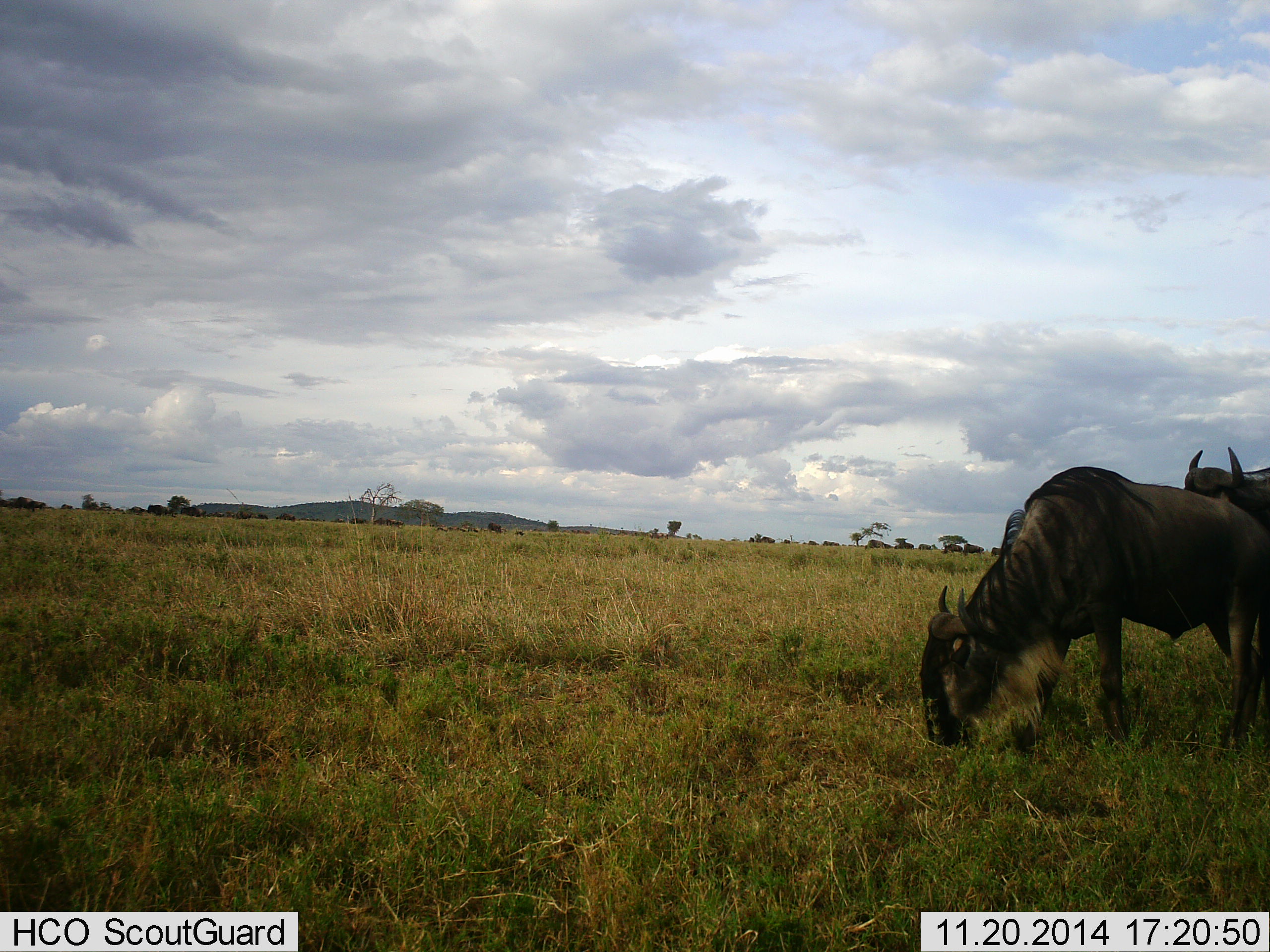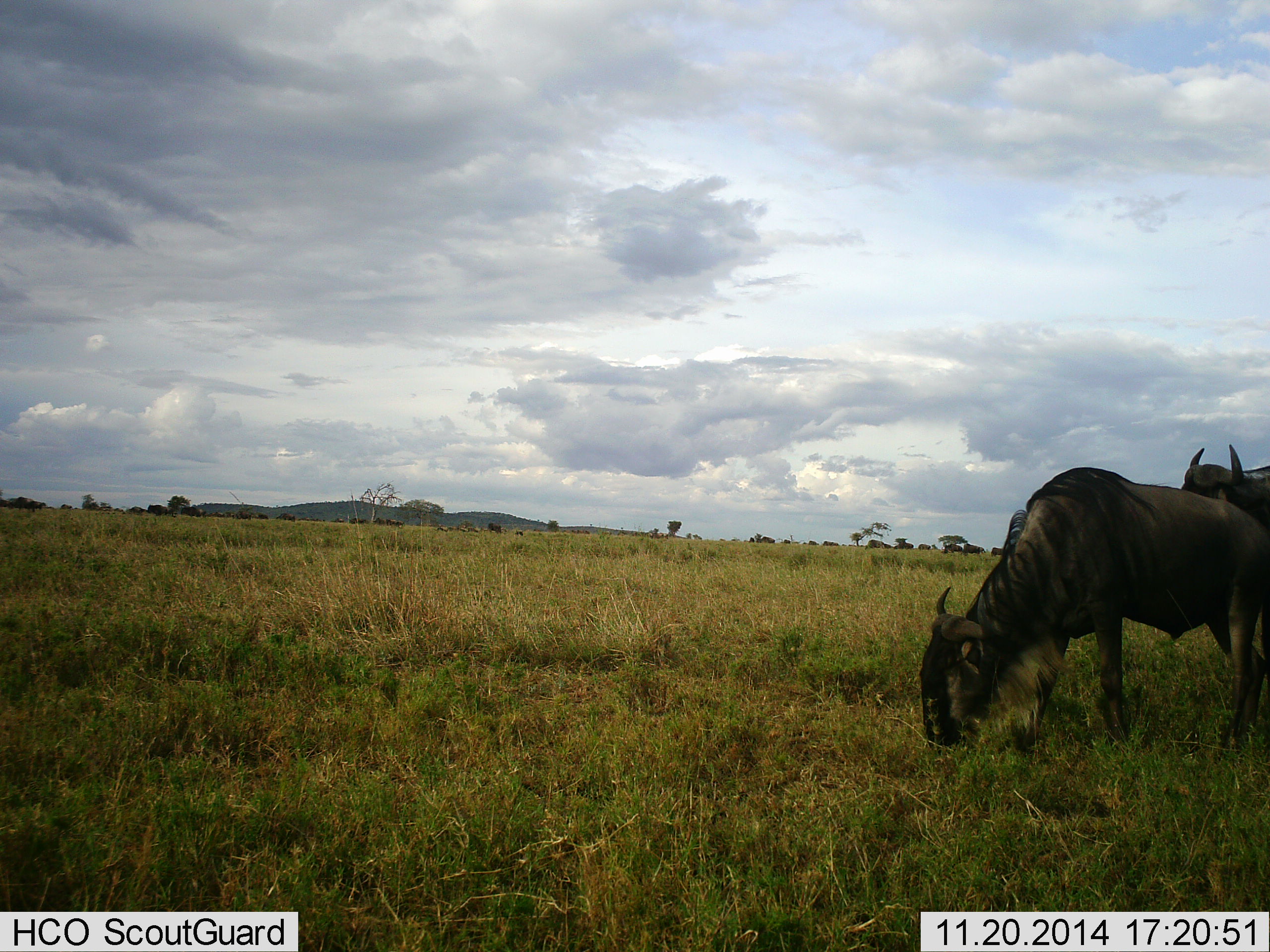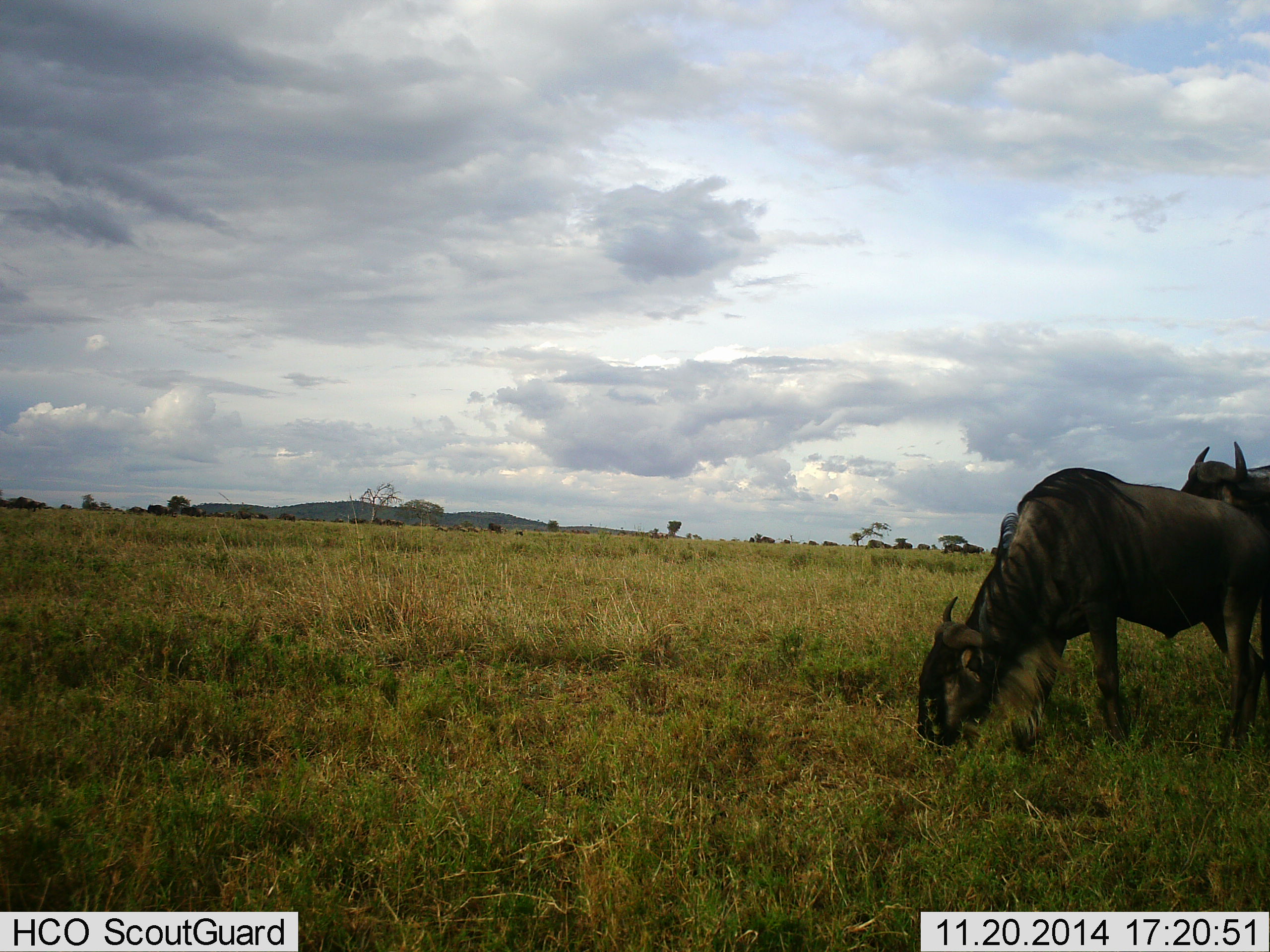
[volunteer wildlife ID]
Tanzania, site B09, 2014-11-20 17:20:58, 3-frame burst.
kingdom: Animalia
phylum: Chordata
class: Mammalia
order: Artiodactyla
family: Bovidae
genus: Connochaetes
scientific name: Connochaetes taurinus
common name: blue wildebeest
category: wildebeest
Wildebeest (blue wildebeest) (Connochaetes taurinus), count 2. Behavior (volunteer vote fractions): standing 60%, resting 0%, moving 0%, interacting 0%. Young present (vote fraction): 0%. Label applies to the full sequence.